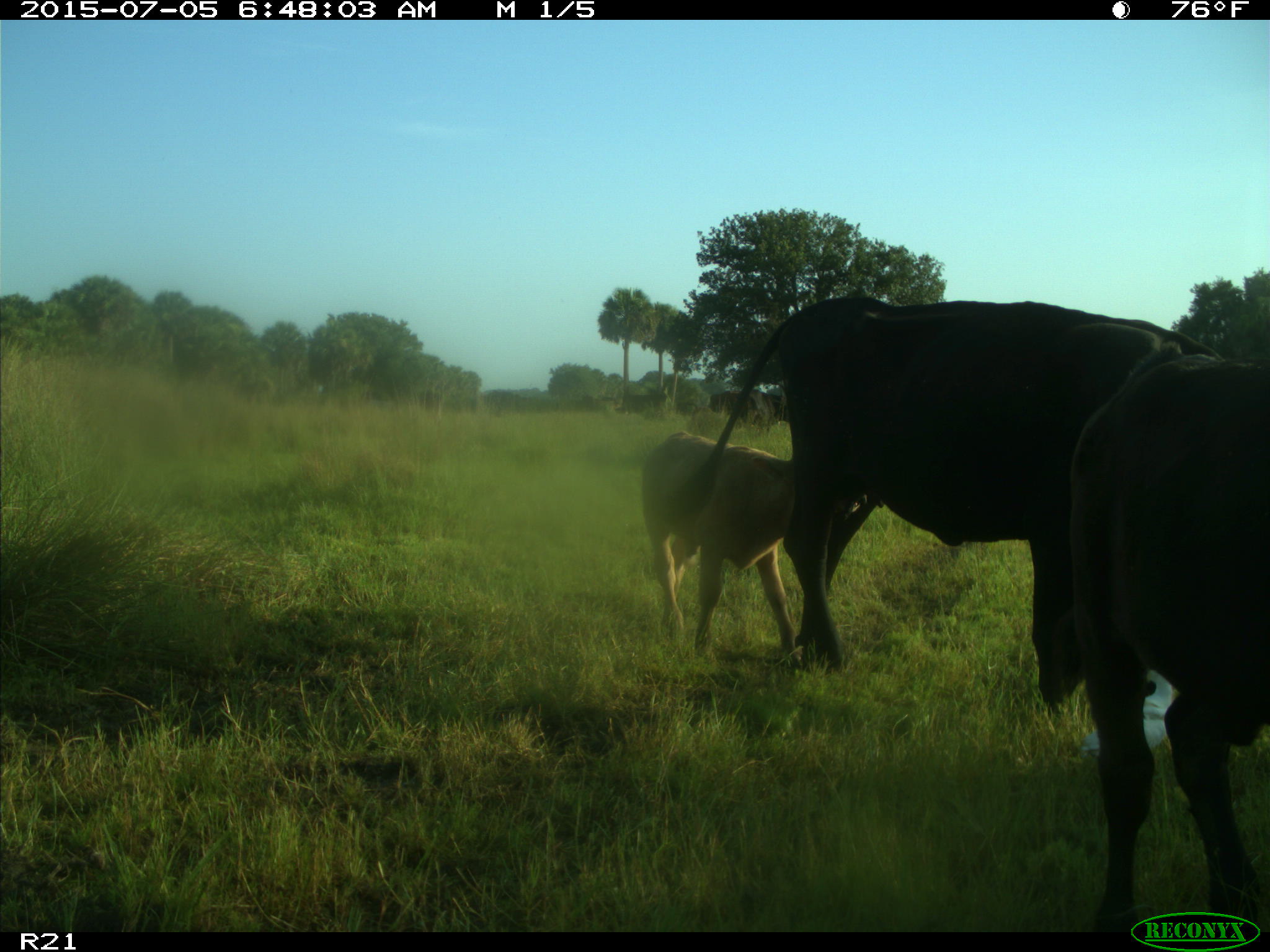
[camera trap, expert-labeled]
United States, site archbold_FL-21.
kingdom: Animalia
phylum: Chordata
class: Mammalia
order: Artiodactyla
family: Bovidae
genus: Bos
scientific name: Bos taurus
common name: domestic cow